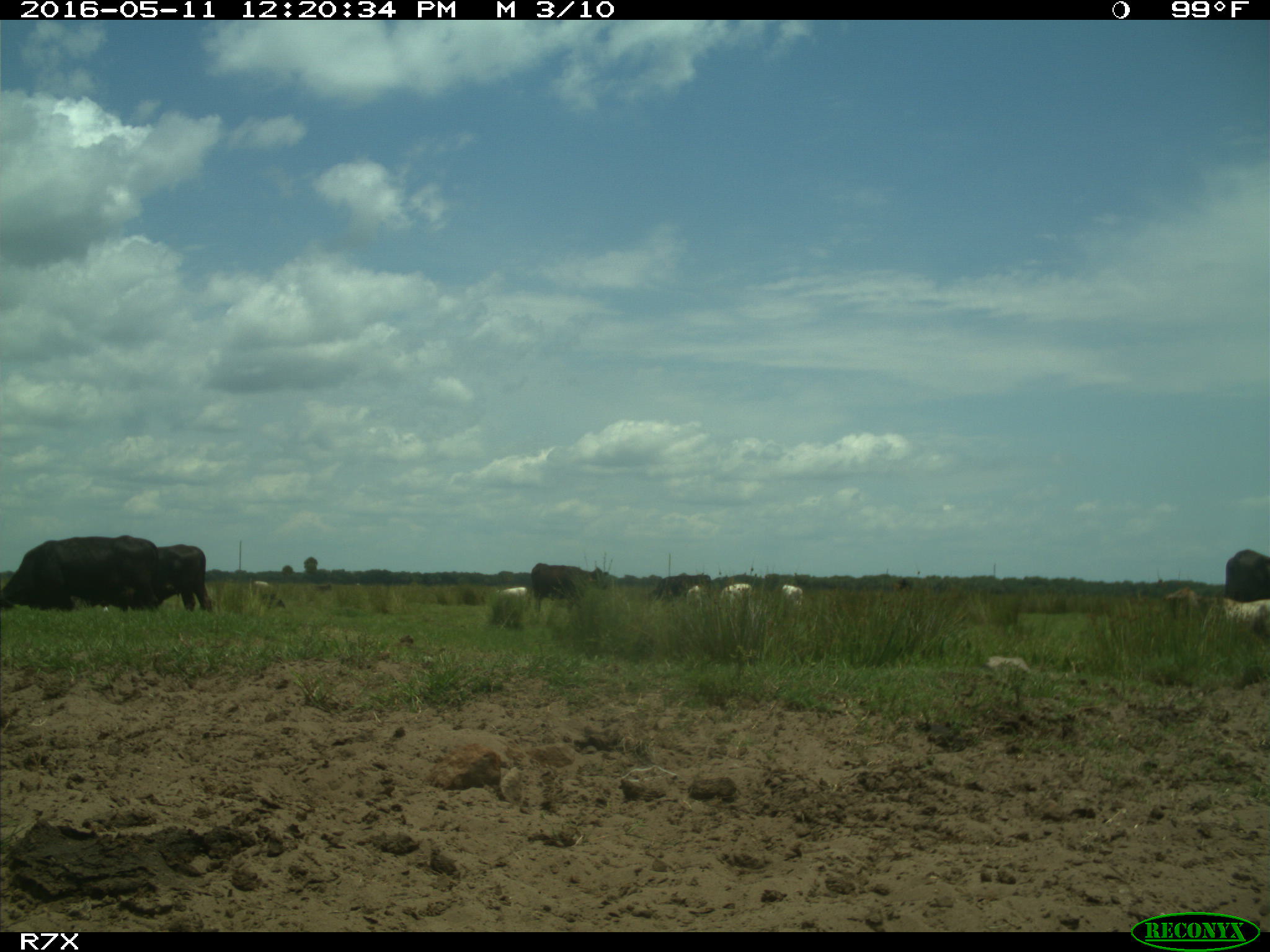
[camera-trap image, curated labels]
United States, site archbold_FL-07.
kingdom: Animalia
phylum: Chordata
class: Mammalia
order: Artiodactyla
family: Bovidae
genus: Bos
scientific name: Bos taurus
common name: domestic cow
Bos taurus (domestic cow).